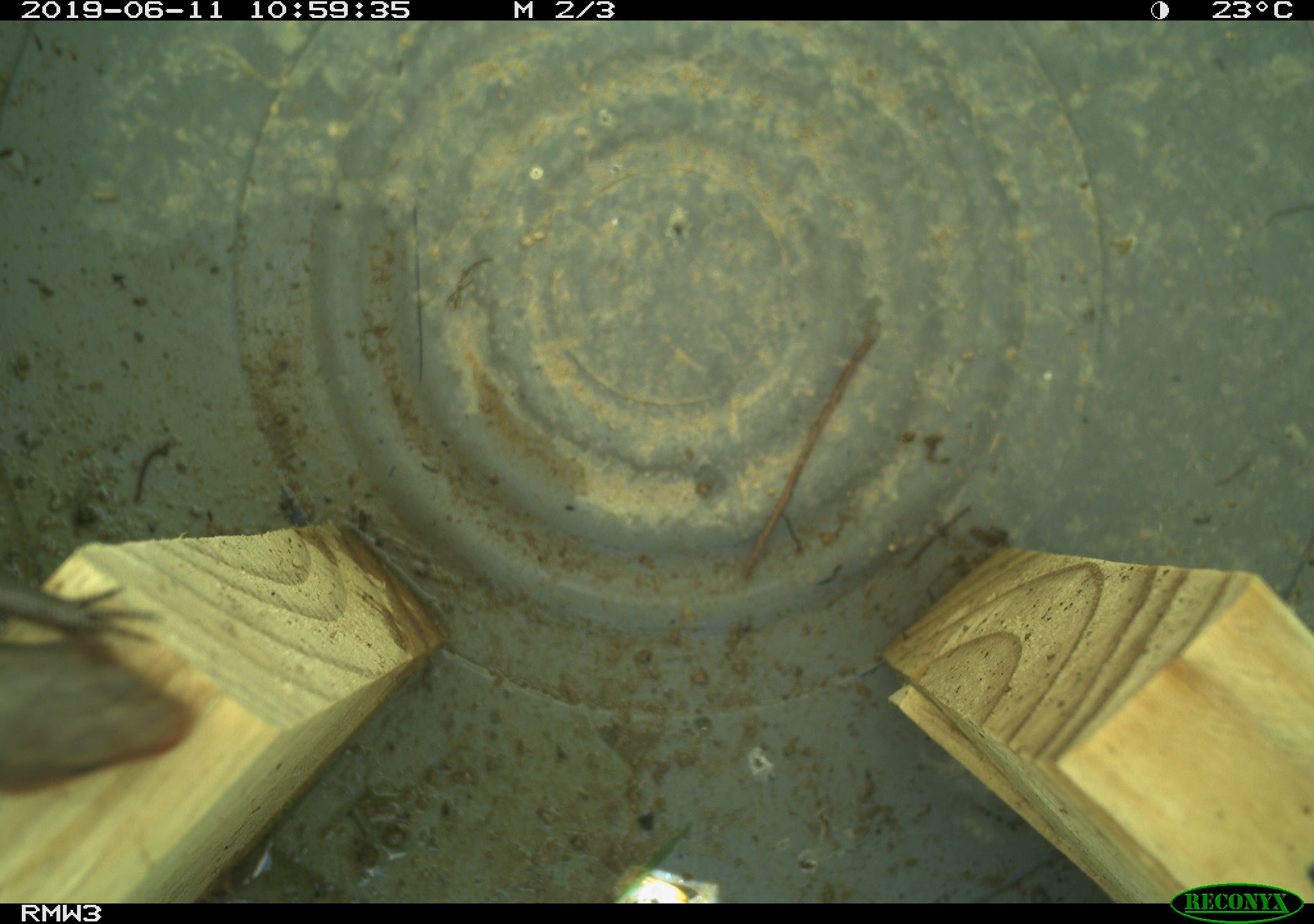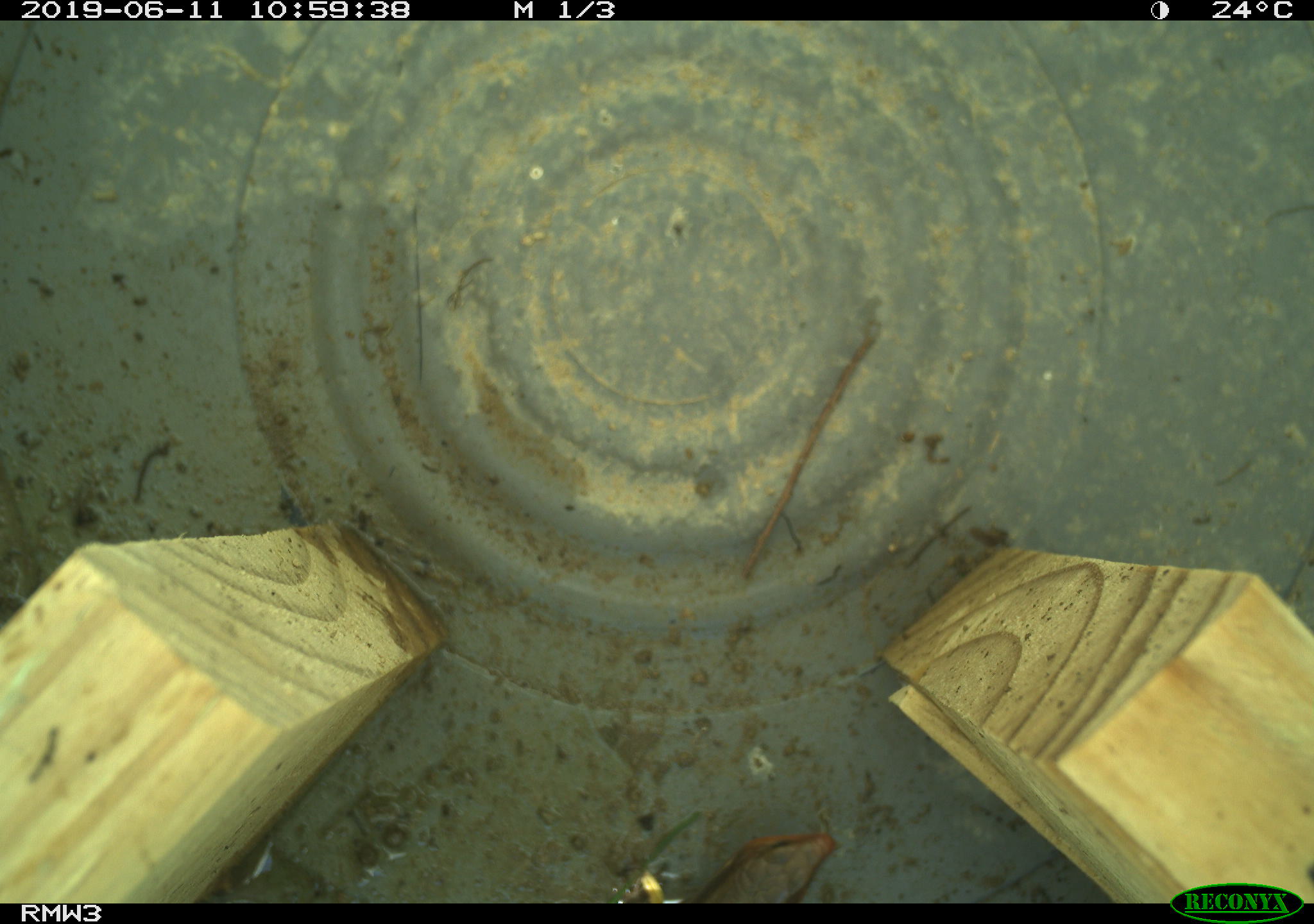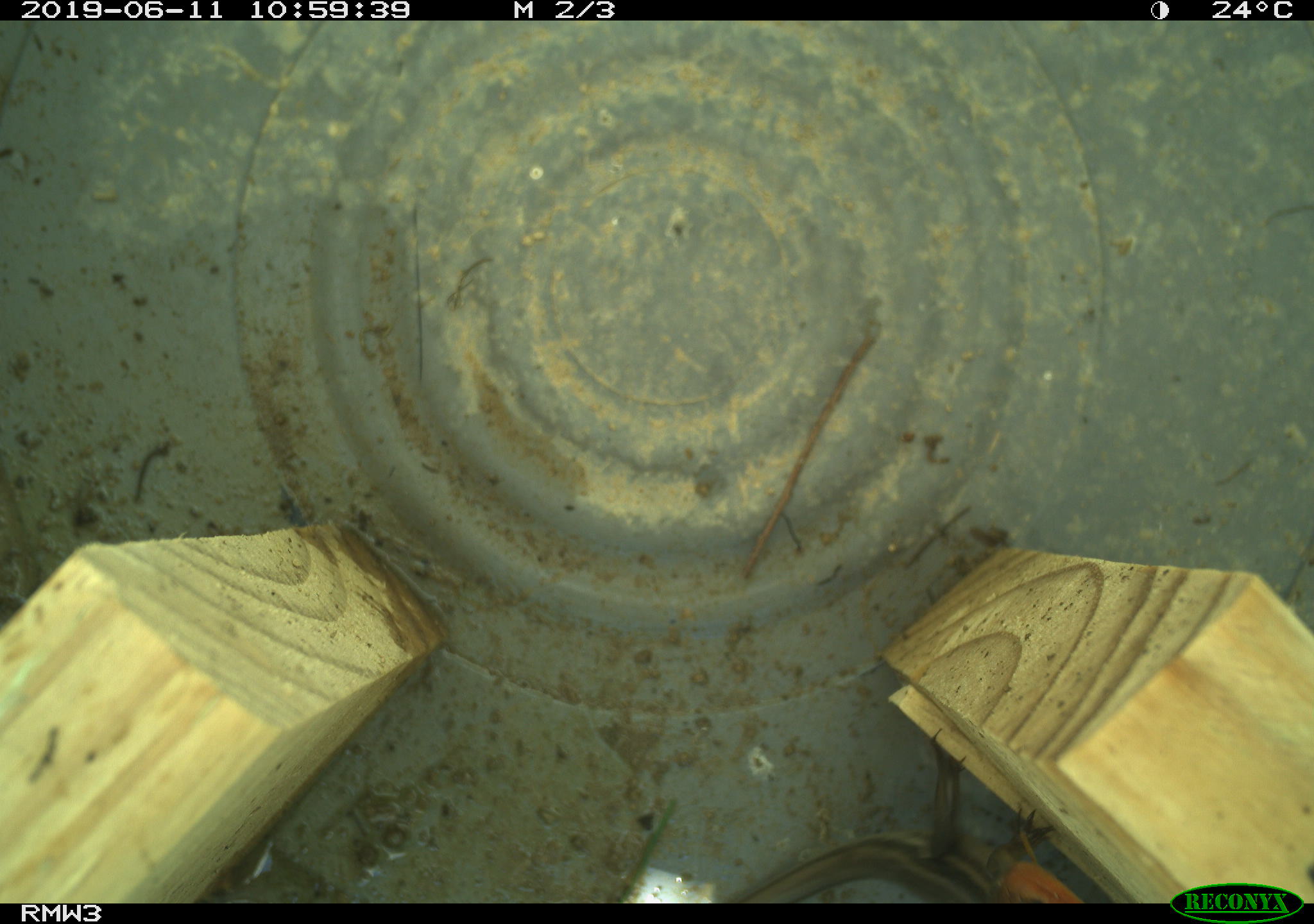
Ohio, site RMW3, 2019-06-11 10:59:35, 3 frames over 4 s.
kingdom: Animalia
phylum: Chordata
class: Reptilia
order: Squamata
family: Scincidae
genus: Plestiodon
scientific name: Plestiodon fasciatus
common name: common five-lined skink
Common five-lined skink (Plestiodon fasciatus).